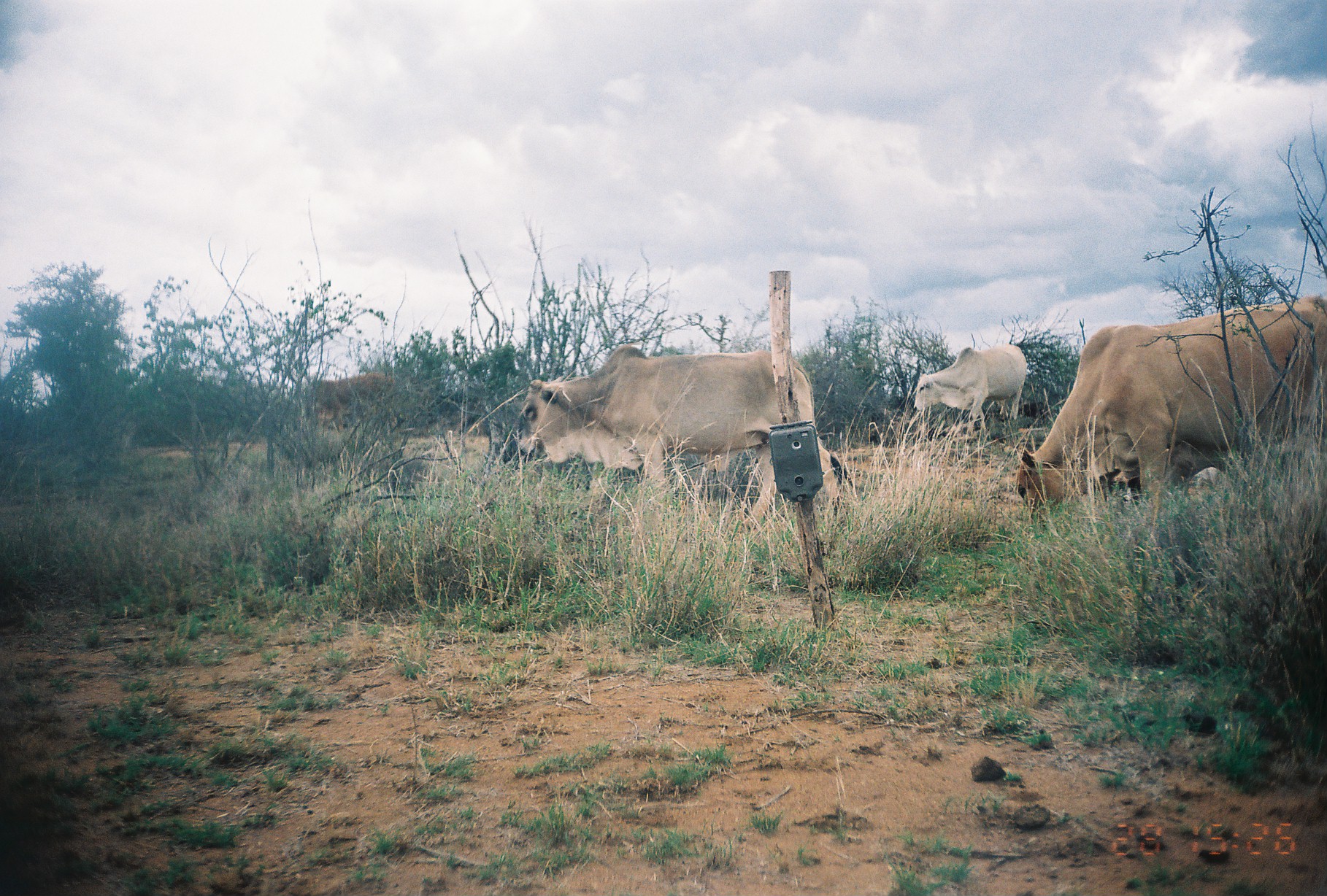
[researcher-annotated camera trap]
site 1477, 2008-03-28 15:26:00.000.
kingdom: Animalia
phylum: Chordata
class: Mammalia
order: Artiodactyla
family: Bovidae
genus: Bos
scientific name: Bos taurus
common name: domestic cattle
Bos taurus (domestic cattle), count 4.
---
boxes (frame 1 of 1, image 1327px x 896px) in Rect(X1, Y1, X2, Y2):
bos taurus: Rect(1017, 294, 1327, 510); Rect(515, 345, 855, 530); Rect(913, 343, 1026, 437); Rect(307, 372, 395, 438)